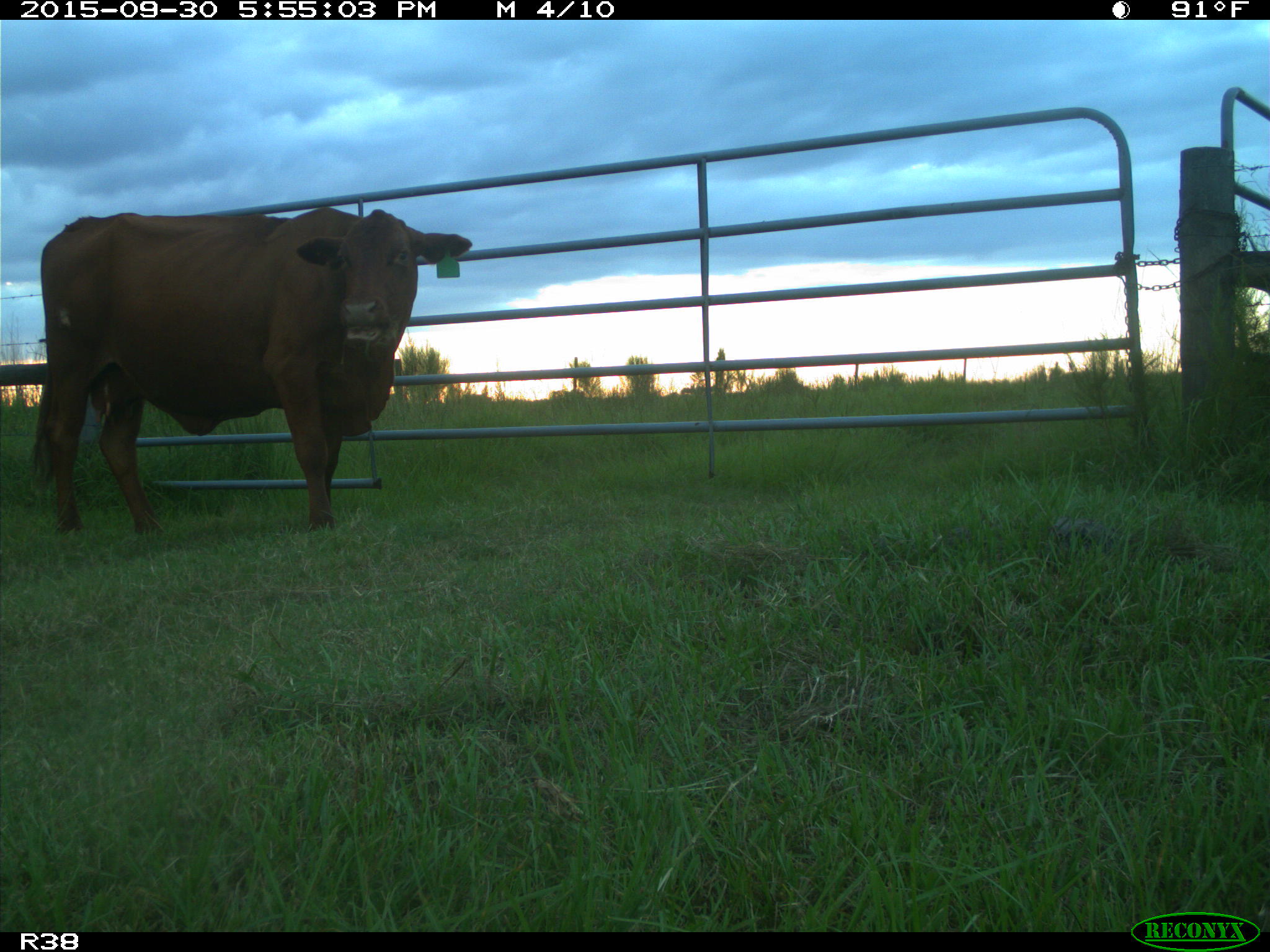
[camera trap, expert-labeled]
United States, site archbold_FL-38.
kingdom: Animalia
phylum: Chordata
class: Mammalia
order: Artiodactyla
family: Bovidae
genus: Bos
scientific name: Bos taurus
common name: domestic cow